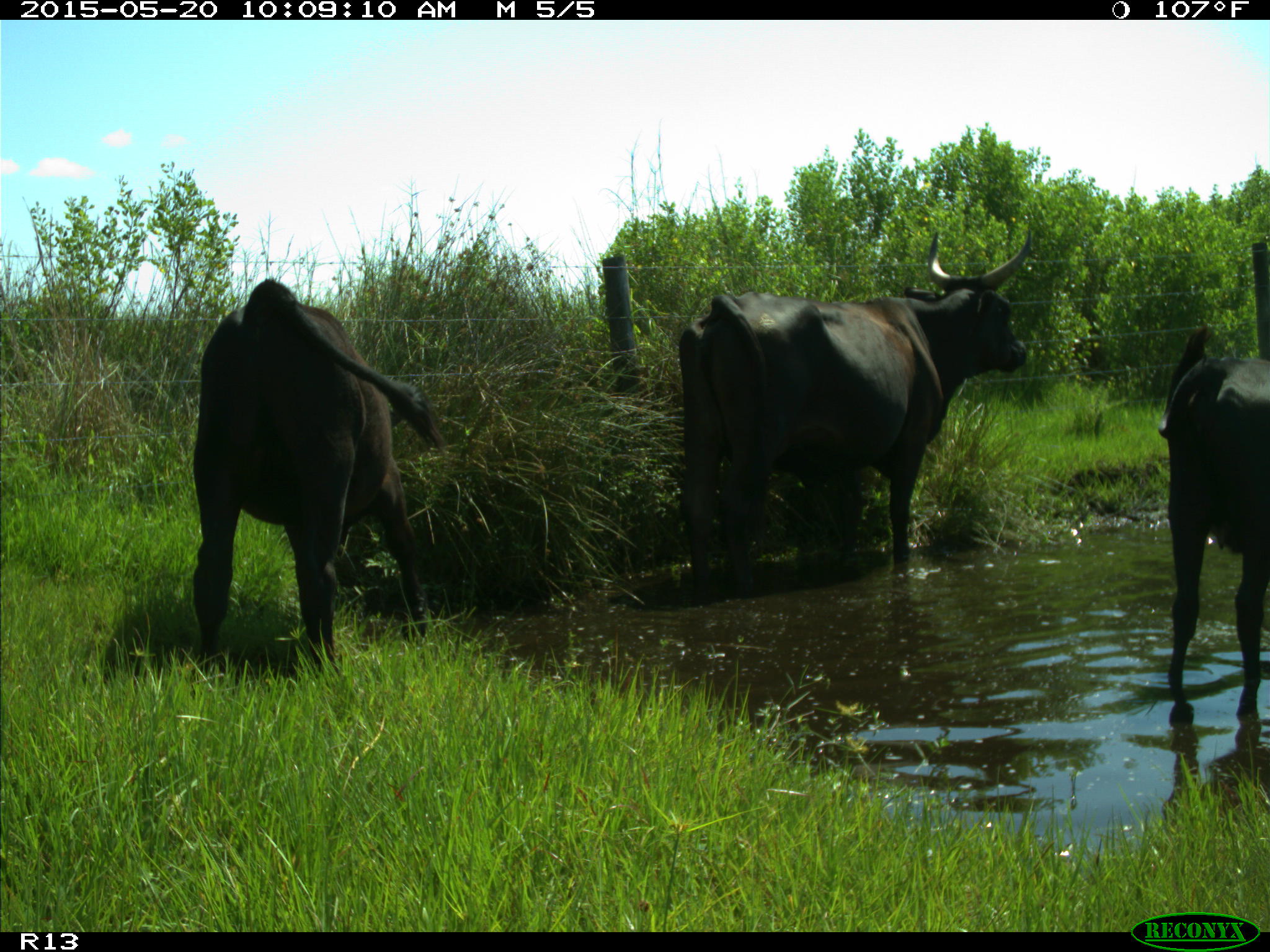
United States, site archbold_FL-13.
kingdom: Animalia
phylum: Chordata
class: Mammalia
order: Artiodactyla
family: Bovidae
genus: Bos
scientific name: Bos taurus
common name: domestic cow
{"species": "Bos taurus (domestic cow)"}